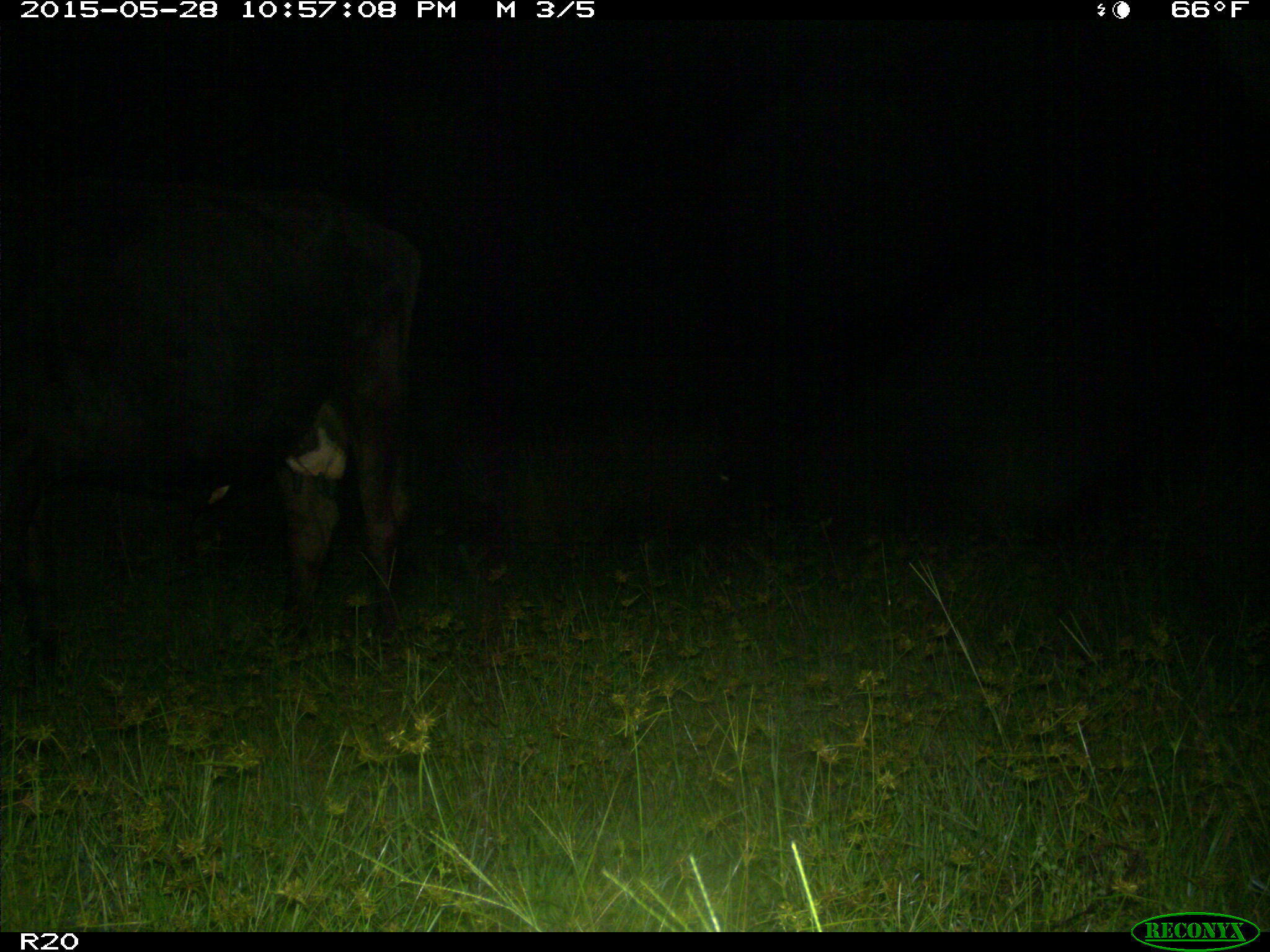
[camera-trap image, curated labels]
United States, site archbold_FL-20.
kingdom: Animalia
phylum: Chordata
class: Mammalia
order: Artiodactyla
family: Bovidae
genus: Bos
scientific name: Bos taurus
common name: domestic cow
Bos taurus (domestic cow).